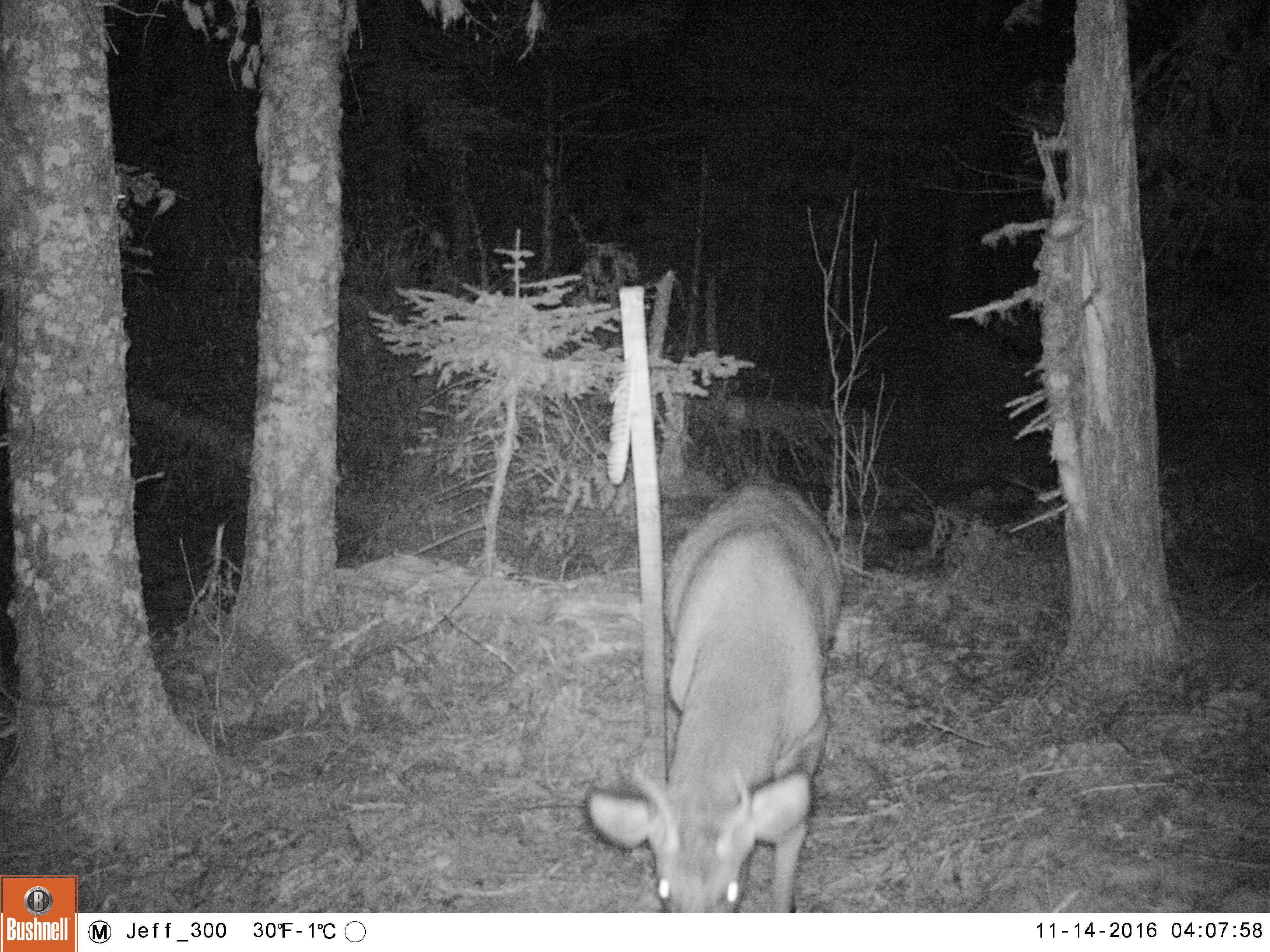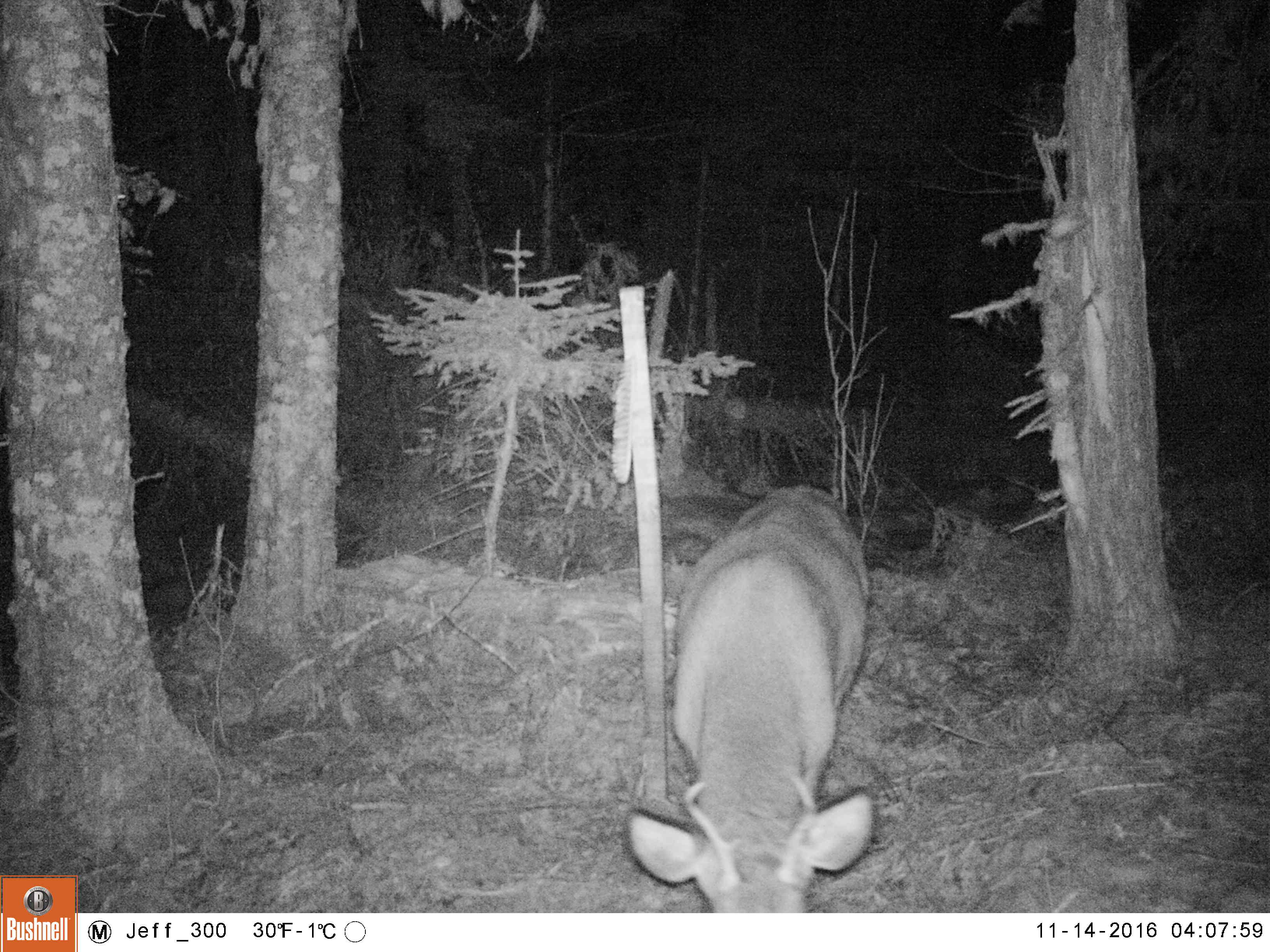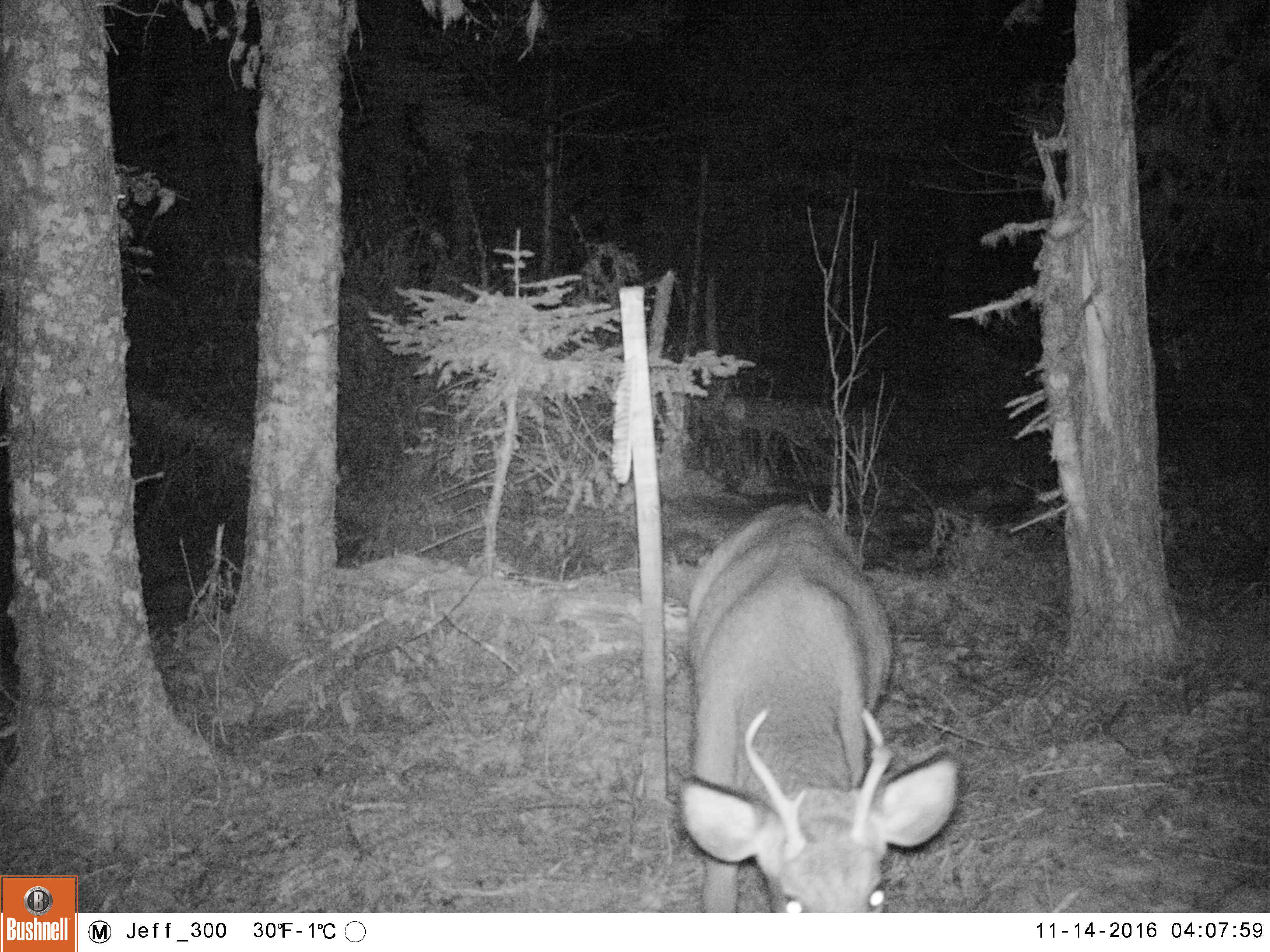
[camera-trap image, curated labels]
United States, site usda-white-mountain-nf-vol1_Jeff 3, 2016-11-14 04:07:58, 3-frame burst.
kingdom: Animalia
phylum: Chordata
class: Mammalia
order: Artiodactyla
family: Cervidae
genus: Odocoileus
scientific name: Odocoileus virginianus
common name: white-tailed deer